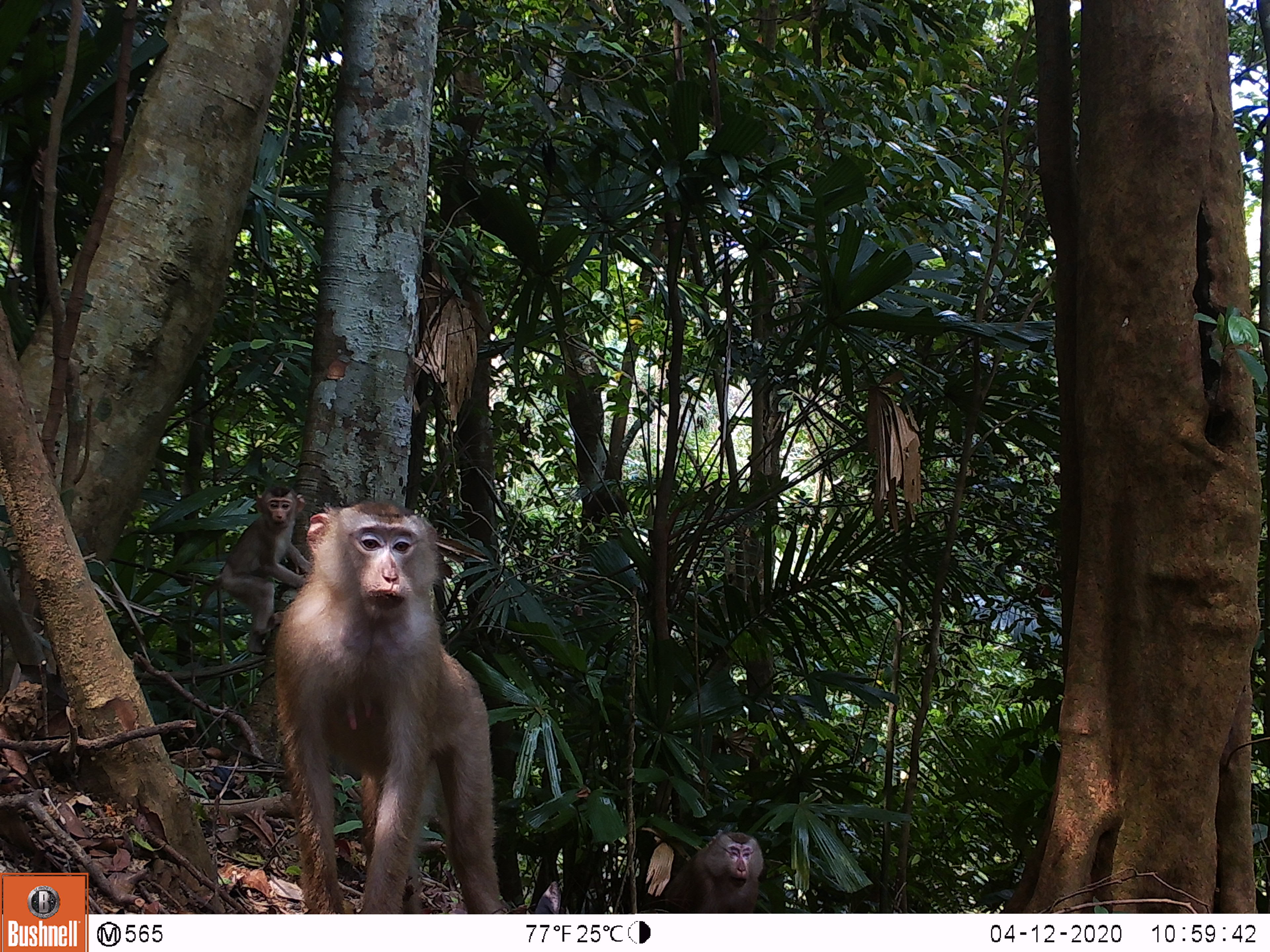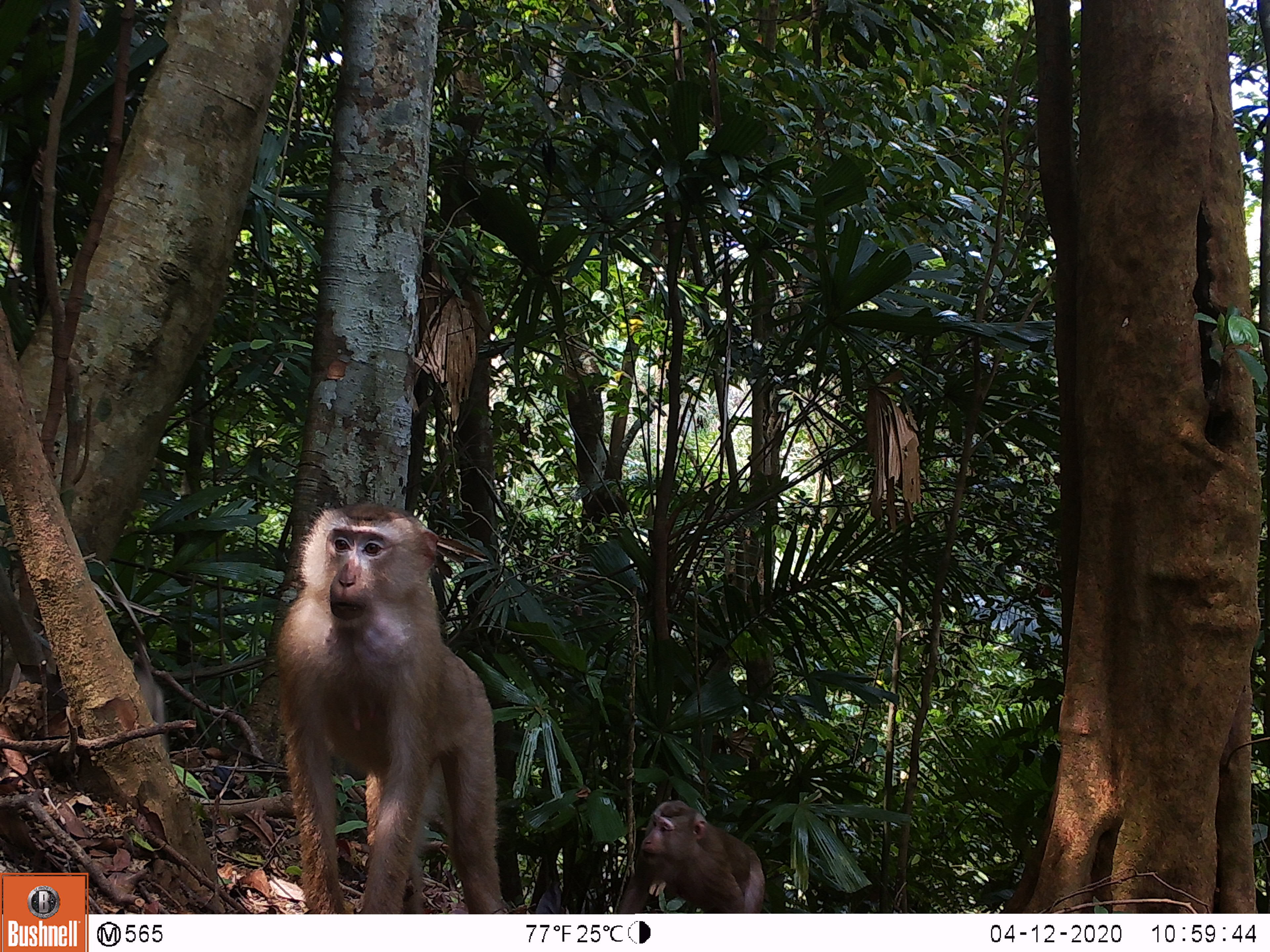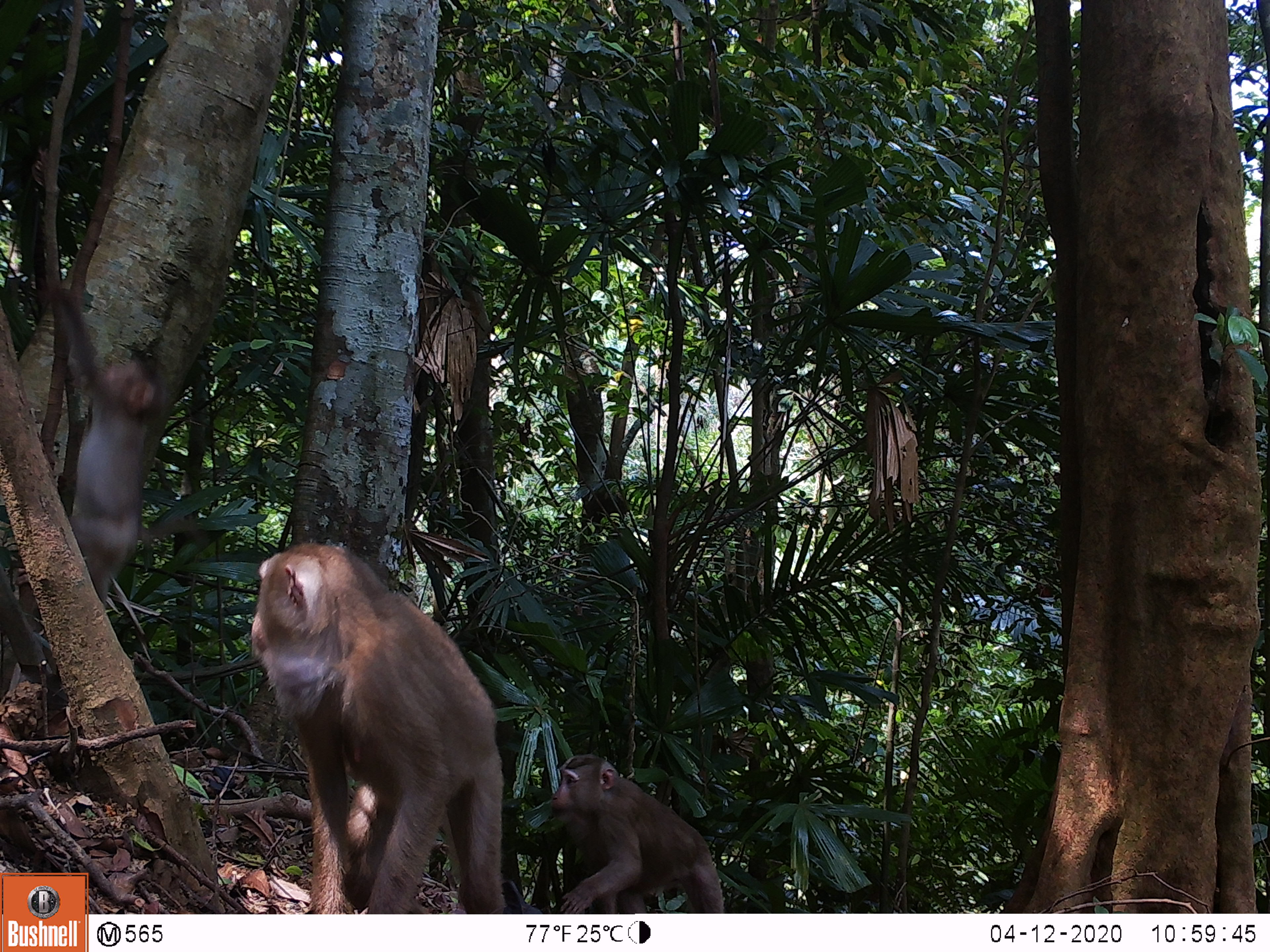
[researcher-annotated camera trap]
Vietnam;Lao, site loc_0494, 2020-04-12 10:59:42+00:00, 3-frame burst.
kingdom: Animalia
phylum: Chordata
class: Mammalia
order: Primates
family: Cercopithecidae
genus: Macaca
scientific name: Macaca nemestrina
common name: pig-tailed macaque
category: pig tailed macaque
Pig tailed macaque (pig-tailed macaque) (Macaca nemestrina). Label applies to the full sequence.